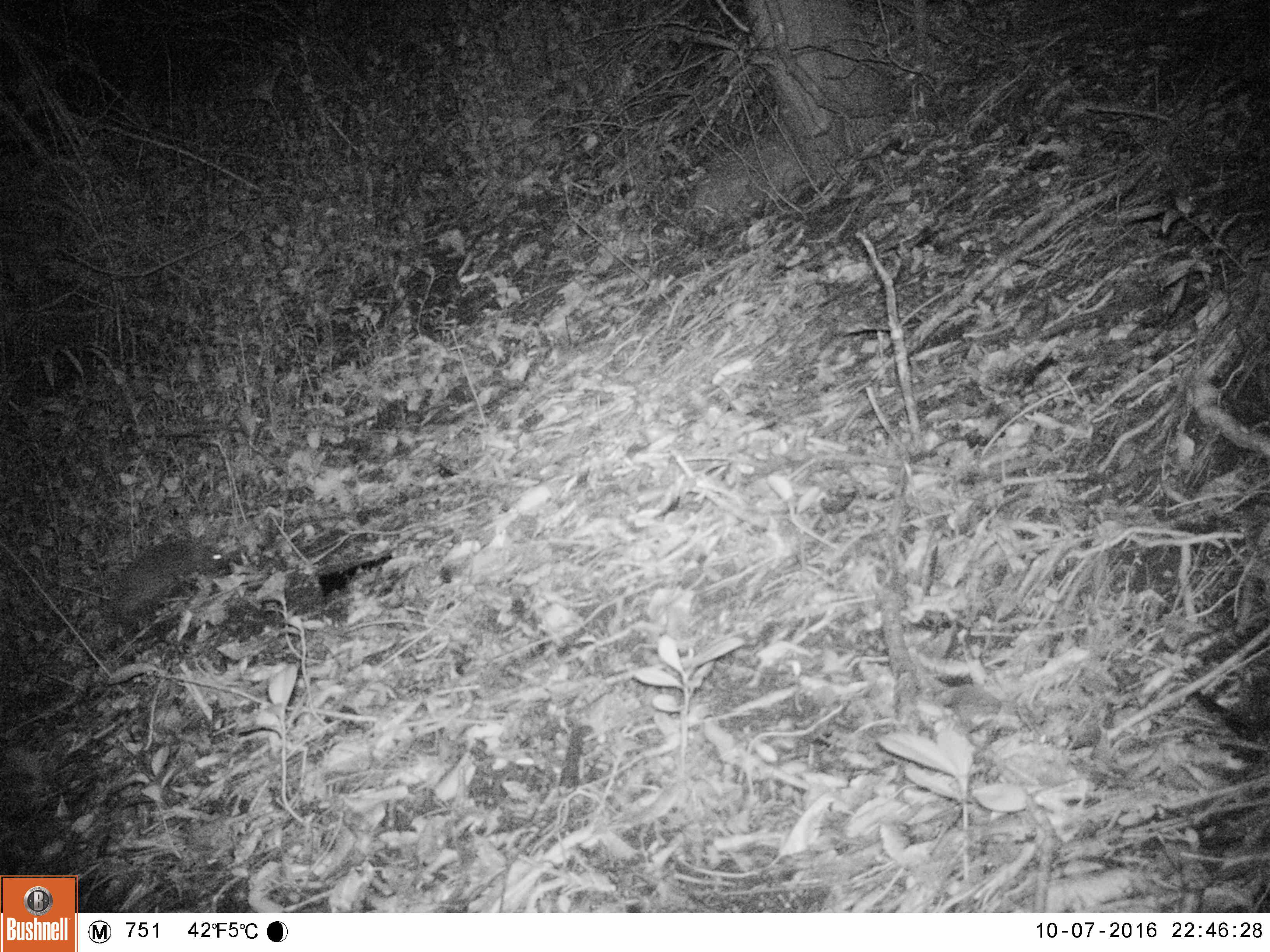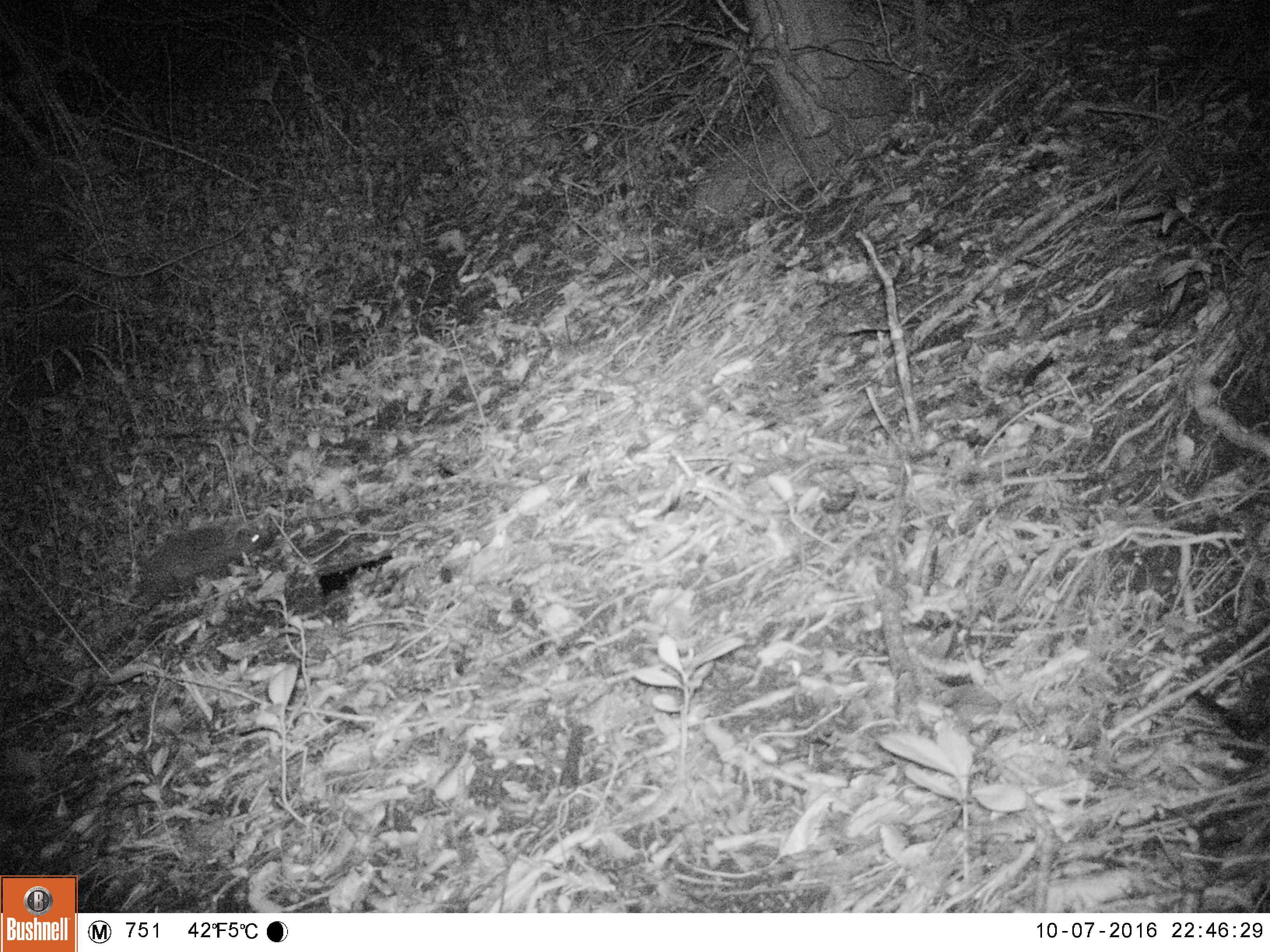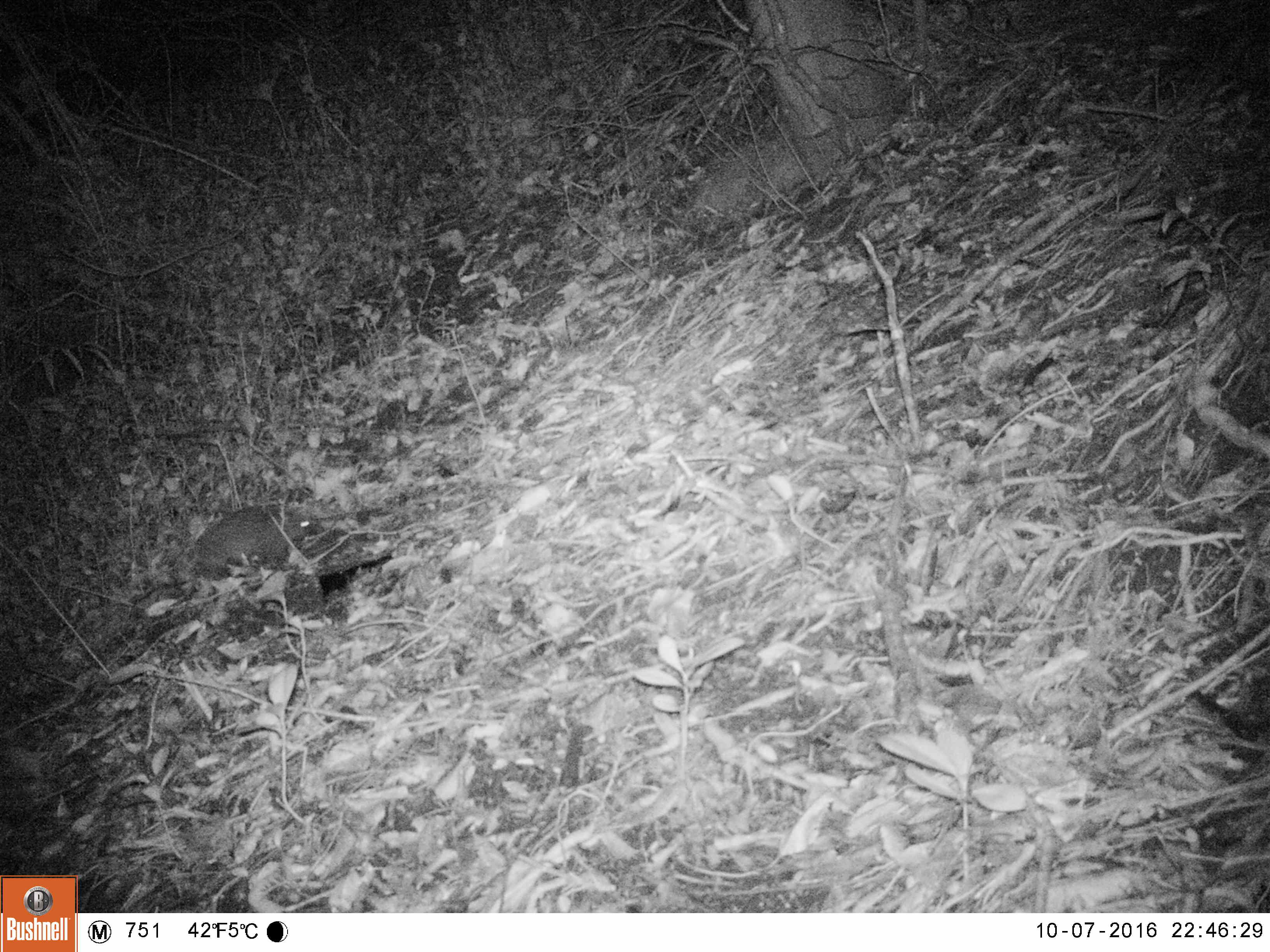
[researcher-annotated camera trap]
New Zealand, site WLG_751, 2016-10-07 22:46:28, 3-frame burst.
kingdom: Animalia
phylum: Chordata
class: Mammalia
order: Eulipotyphla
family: Erinaceidae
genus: Erinaceus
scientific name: Erinaceus europaeus europaeus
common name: european hedgehog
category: hedgehog